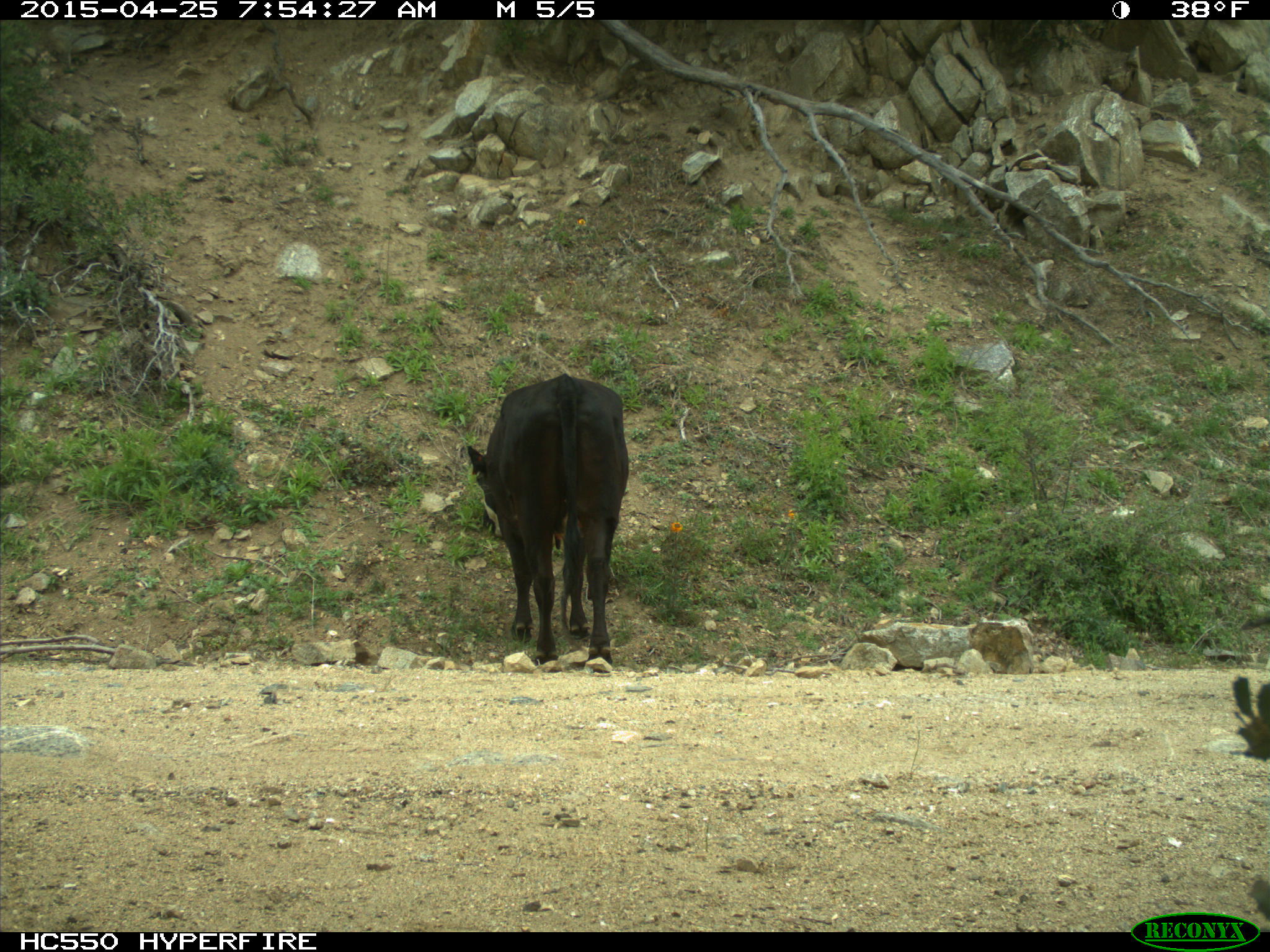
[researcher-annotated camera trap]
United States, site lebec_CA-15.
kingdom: Animalia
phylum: Chordata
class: Mammalia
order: Artiodactyla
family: Bovidae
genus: Bos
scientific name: Bos taurus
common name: domestic cow